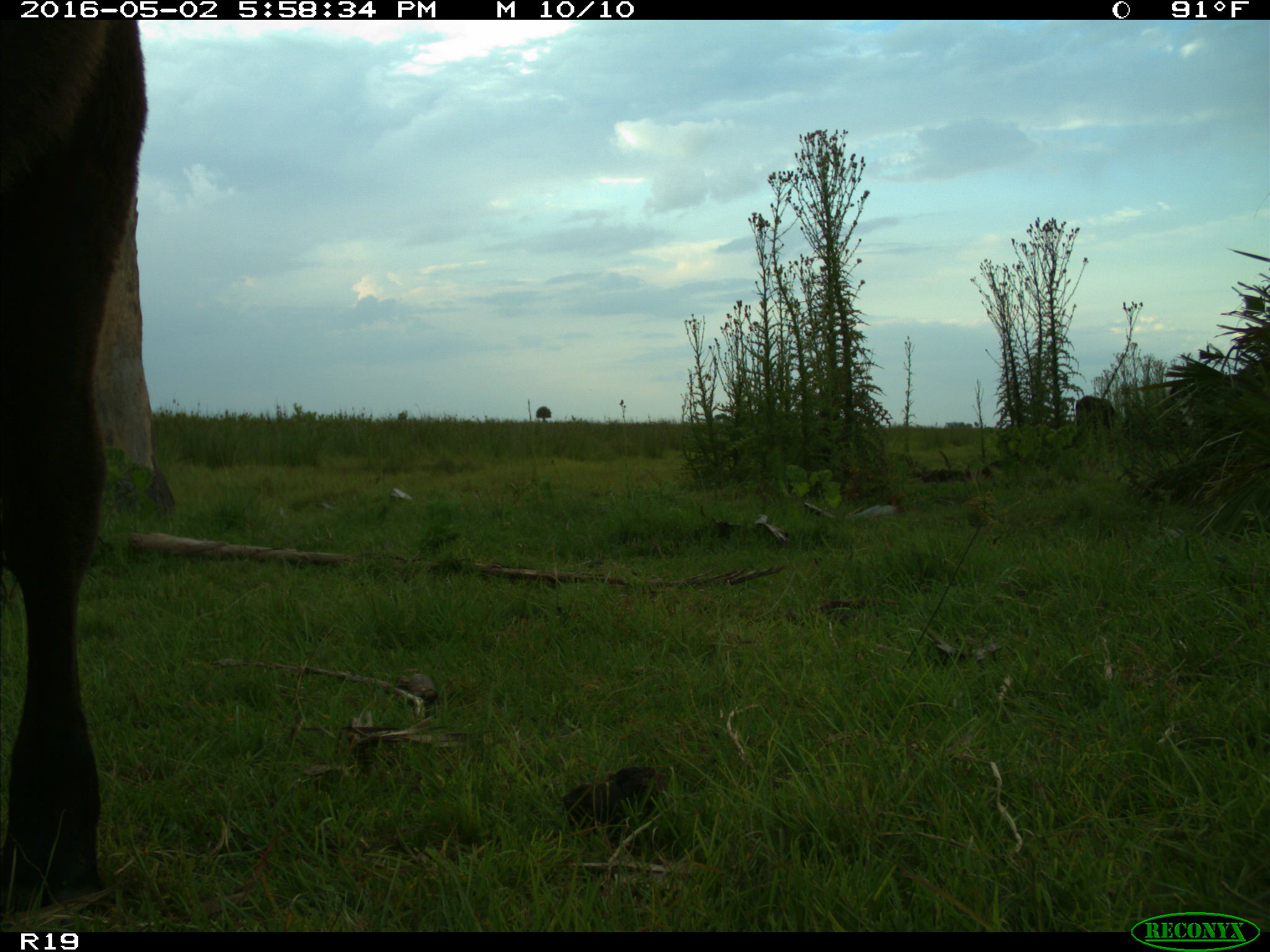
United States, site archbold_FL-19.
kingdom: Animalia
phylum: Chordata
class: Mammalia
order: Artiodactyla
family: Bovidae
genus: Bos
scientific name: Bos taurus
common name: domestic cow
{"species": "Bos taurus (domestic cow)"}